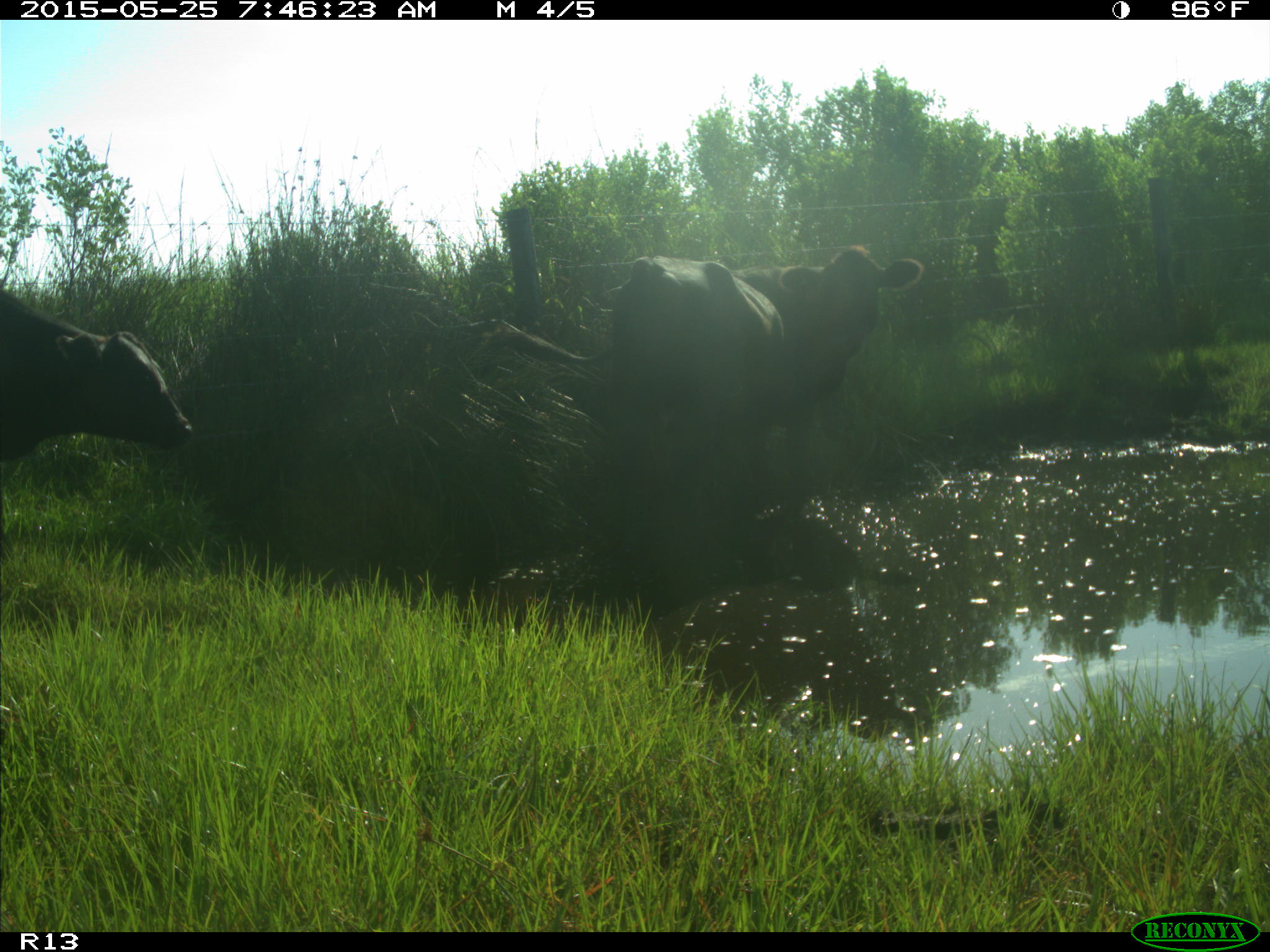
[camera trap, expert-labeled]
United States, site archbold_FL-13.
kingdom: Animalia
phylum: Chordata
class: Mammalia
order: Artiodactyla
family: Bovidae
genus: Bos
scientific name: Bos taurus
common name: domestic cow